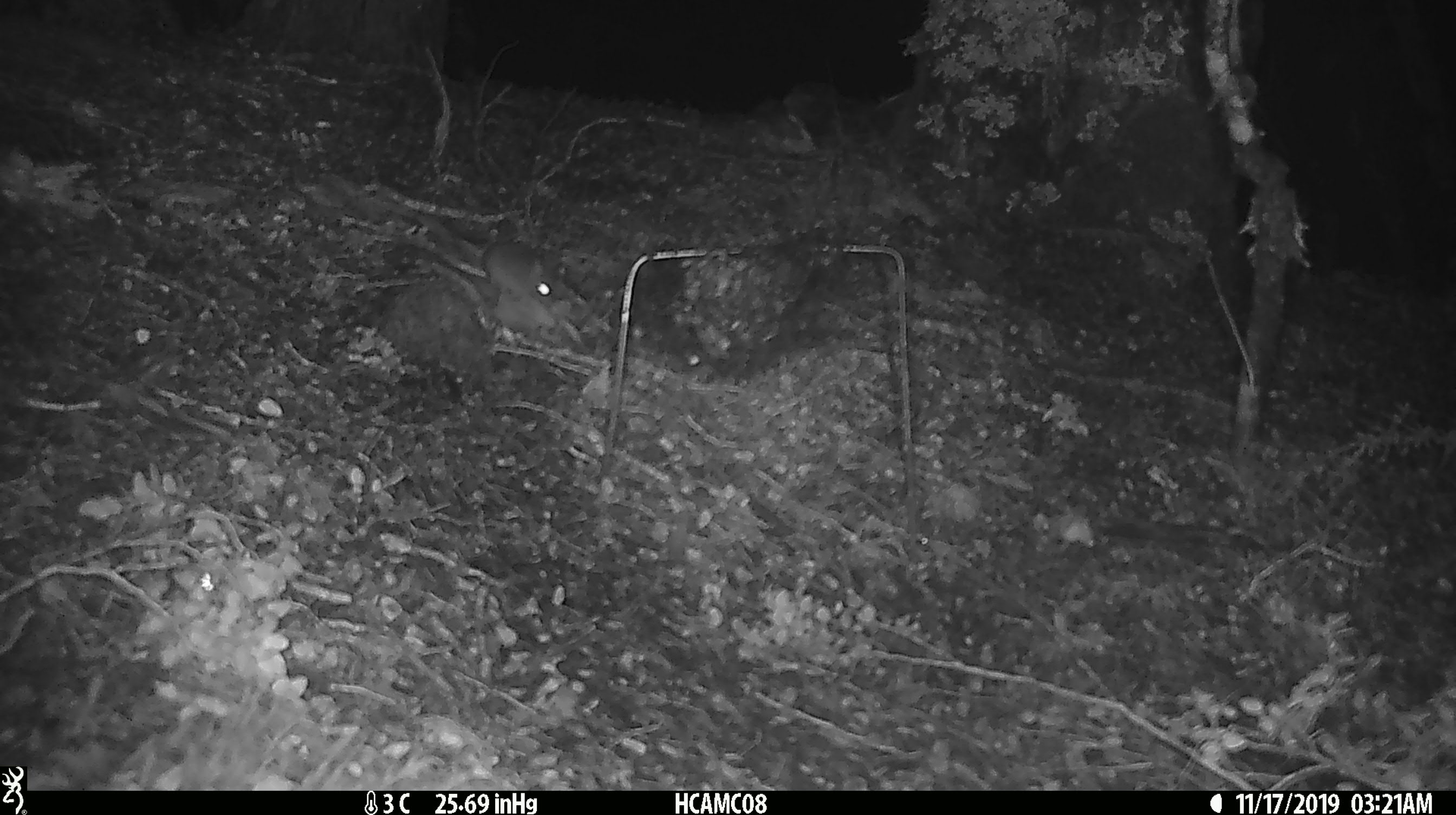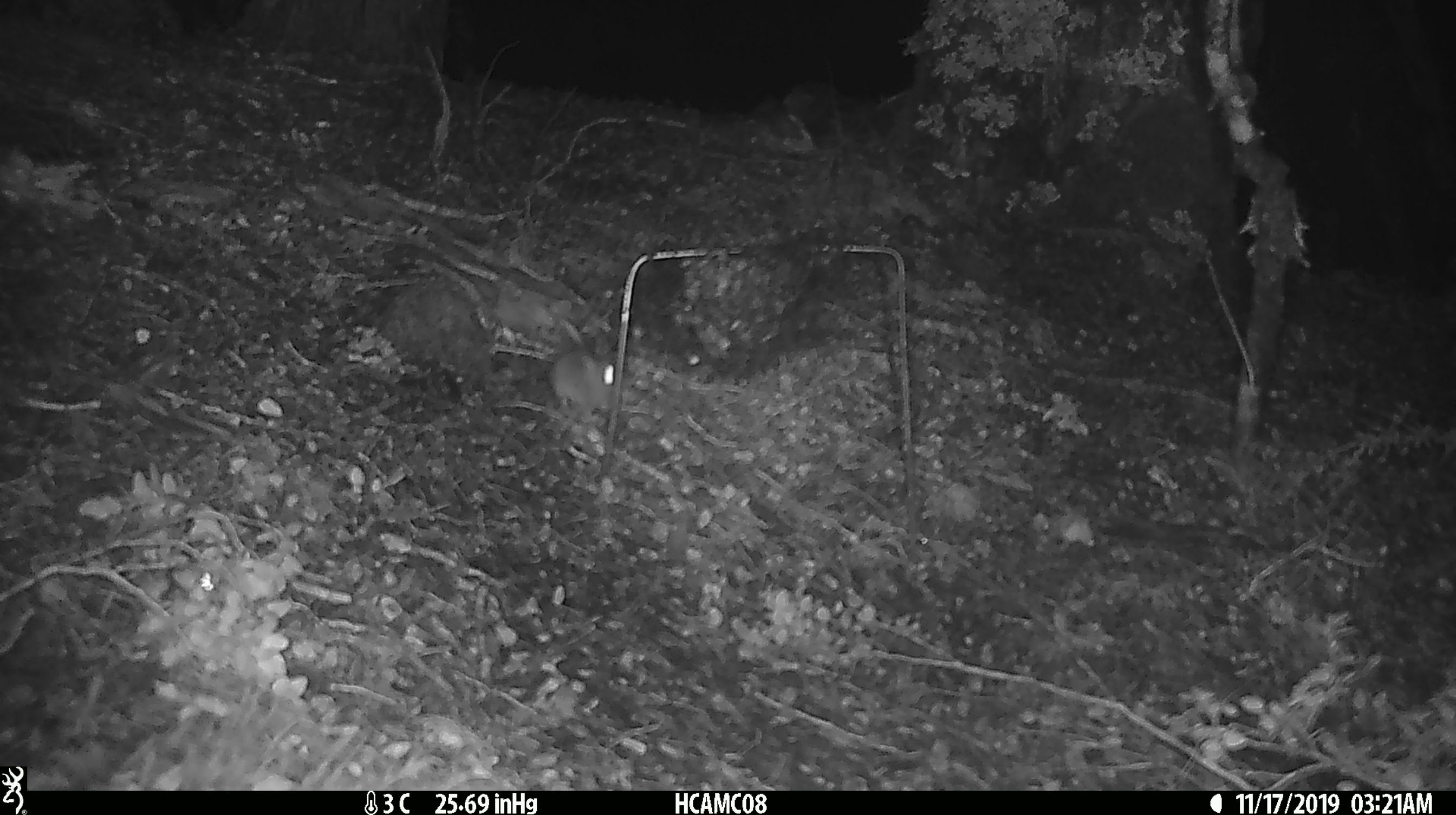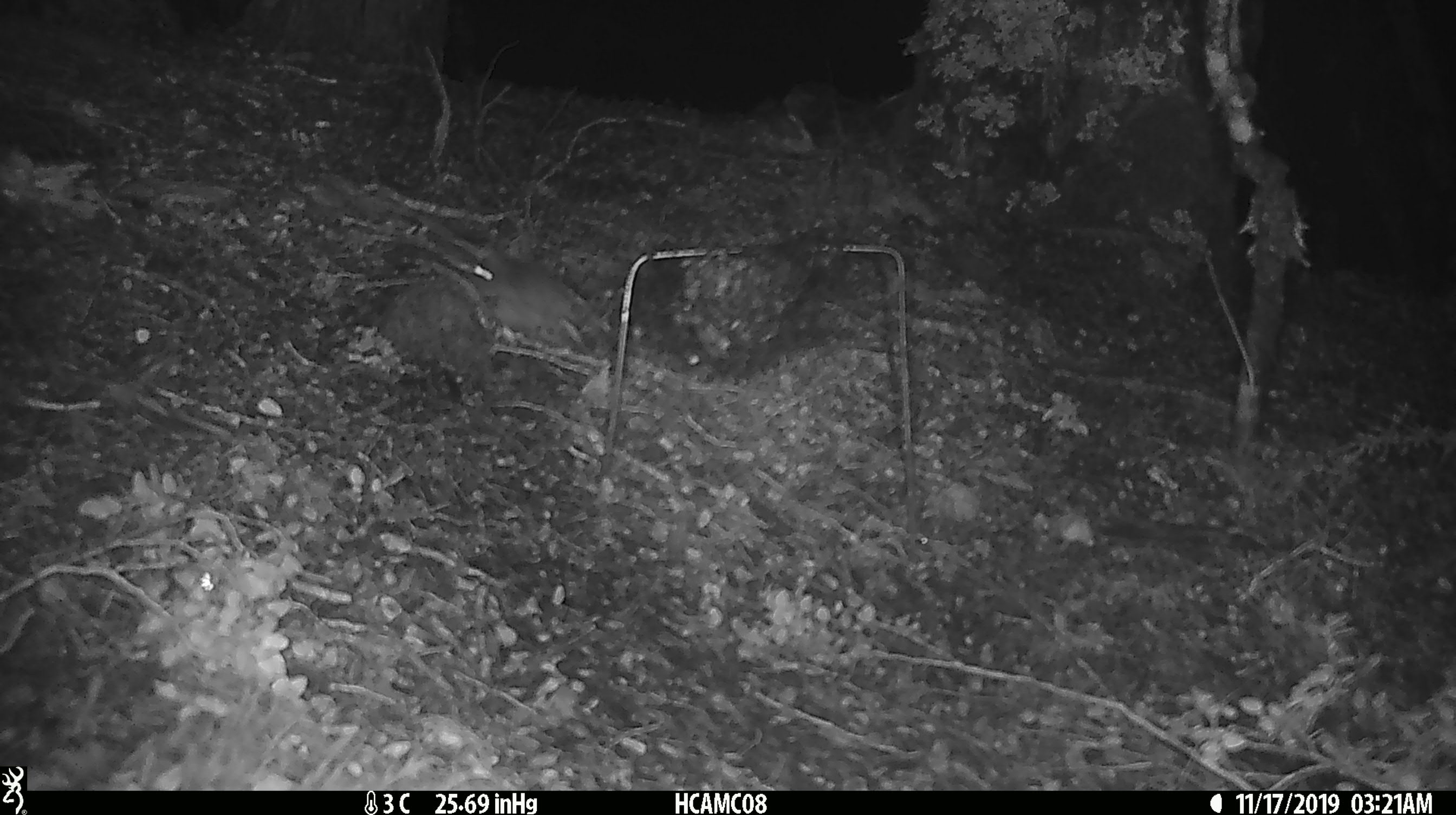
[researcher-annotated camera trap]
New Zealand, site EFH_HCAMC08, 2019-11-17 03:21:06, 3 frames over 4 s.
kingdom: Animalia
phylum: Chordata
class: Mammalia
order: Rodentia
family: Muridae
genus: Mus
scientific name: Mus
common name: mouse